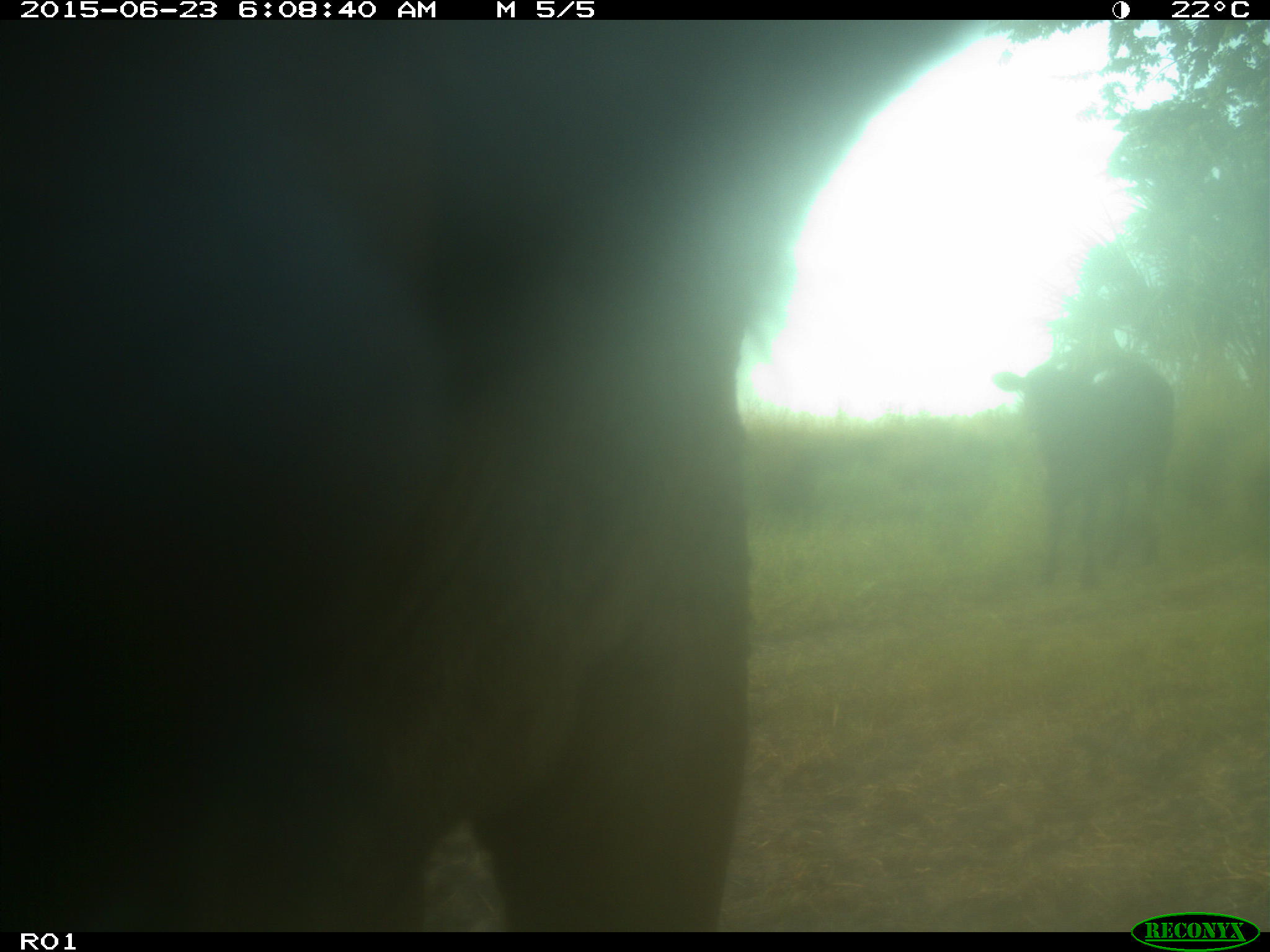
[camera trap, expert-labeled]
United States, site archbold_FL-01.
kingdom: Animalia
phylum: Chordata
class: Mammalia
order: Artiodactyla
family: Bovidae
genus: Bos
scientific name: Bos taurus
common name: domestic cow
Bos taurus (domestic cow).